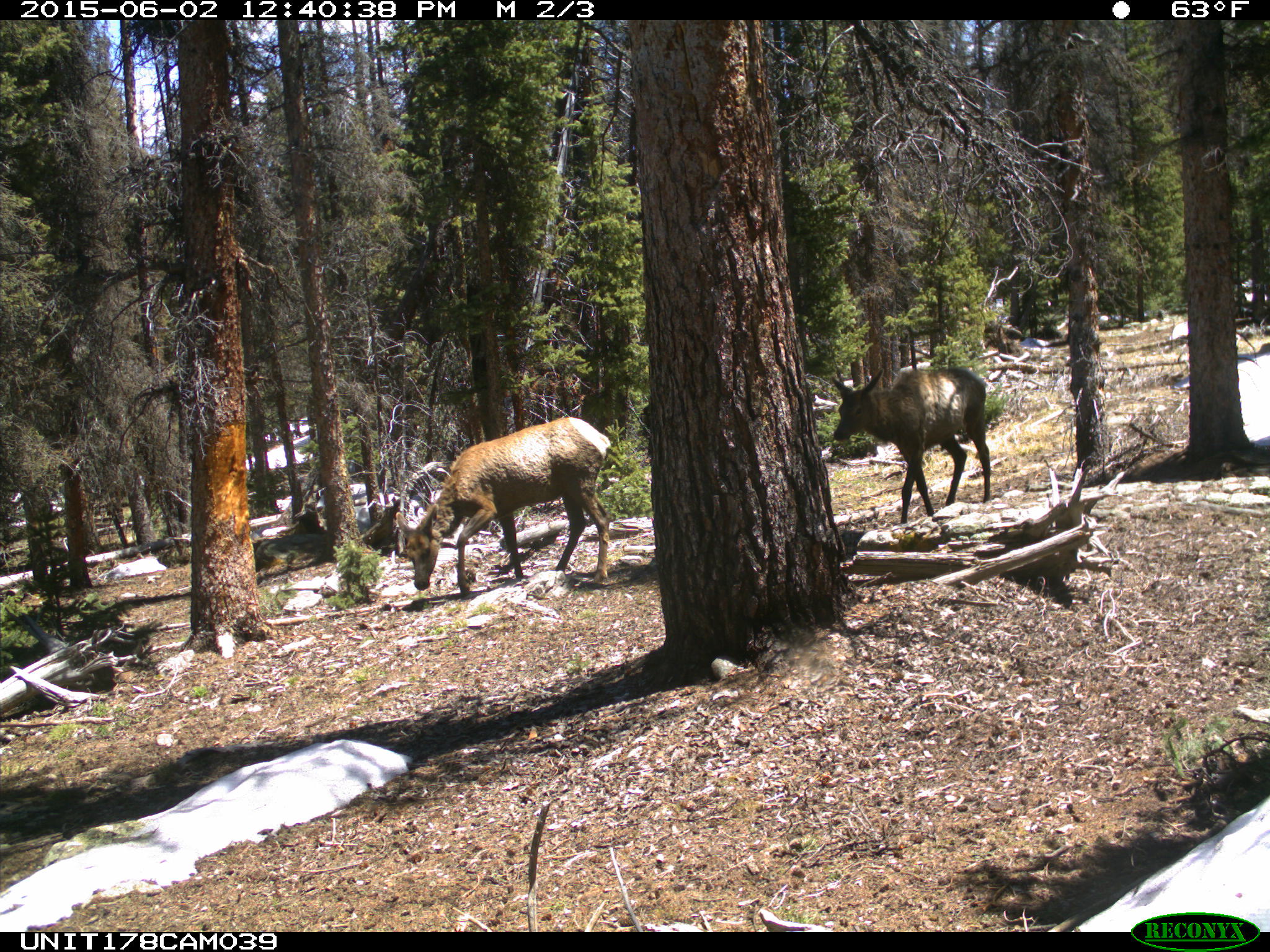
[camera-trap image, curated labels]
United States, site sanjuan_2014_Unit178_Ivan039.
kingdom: Animalia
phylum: Chordata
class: Mammalia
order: Artiodactyla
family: Cervidae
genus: Cervus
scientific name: Cervus elaphus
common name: red deer